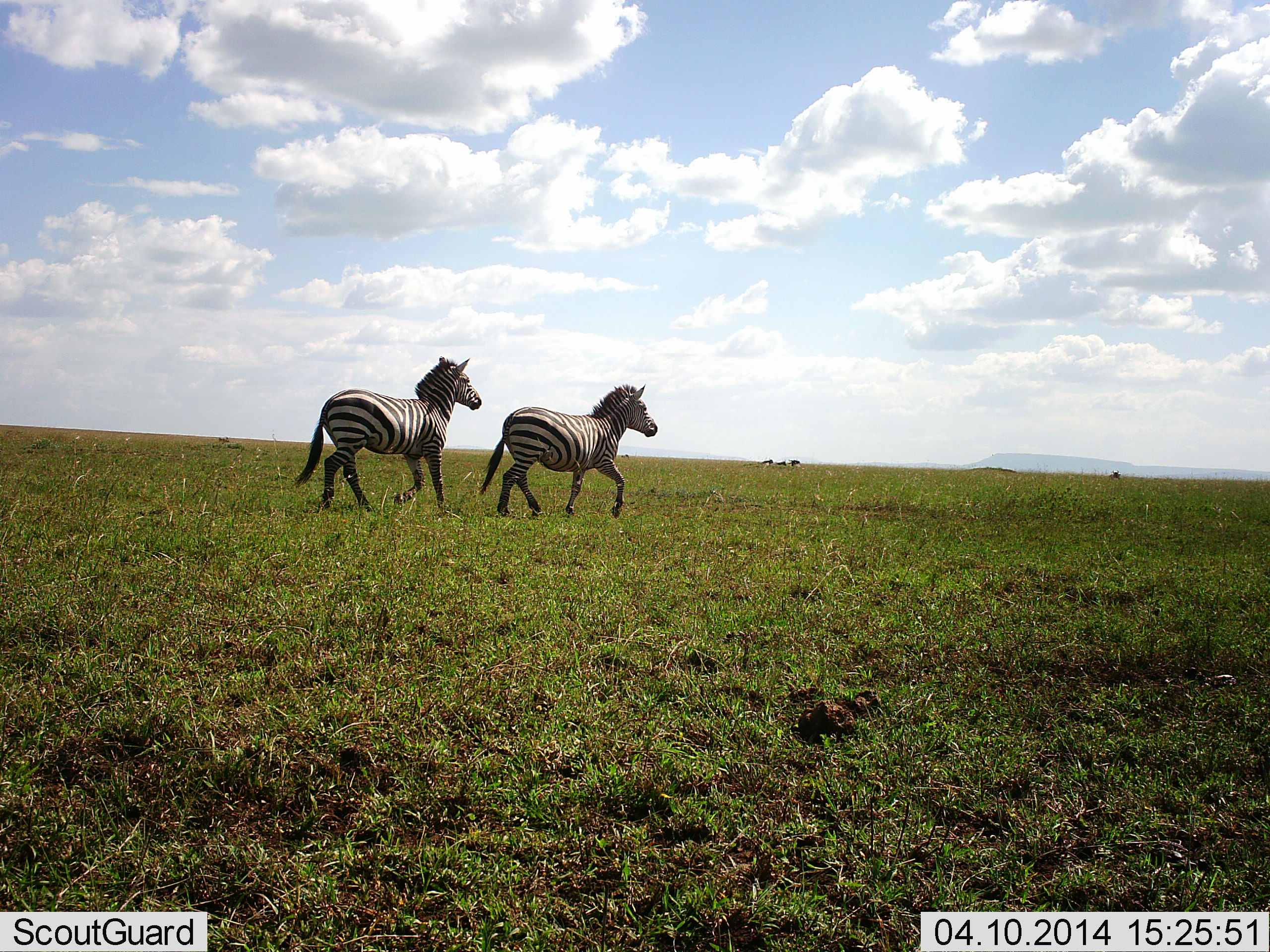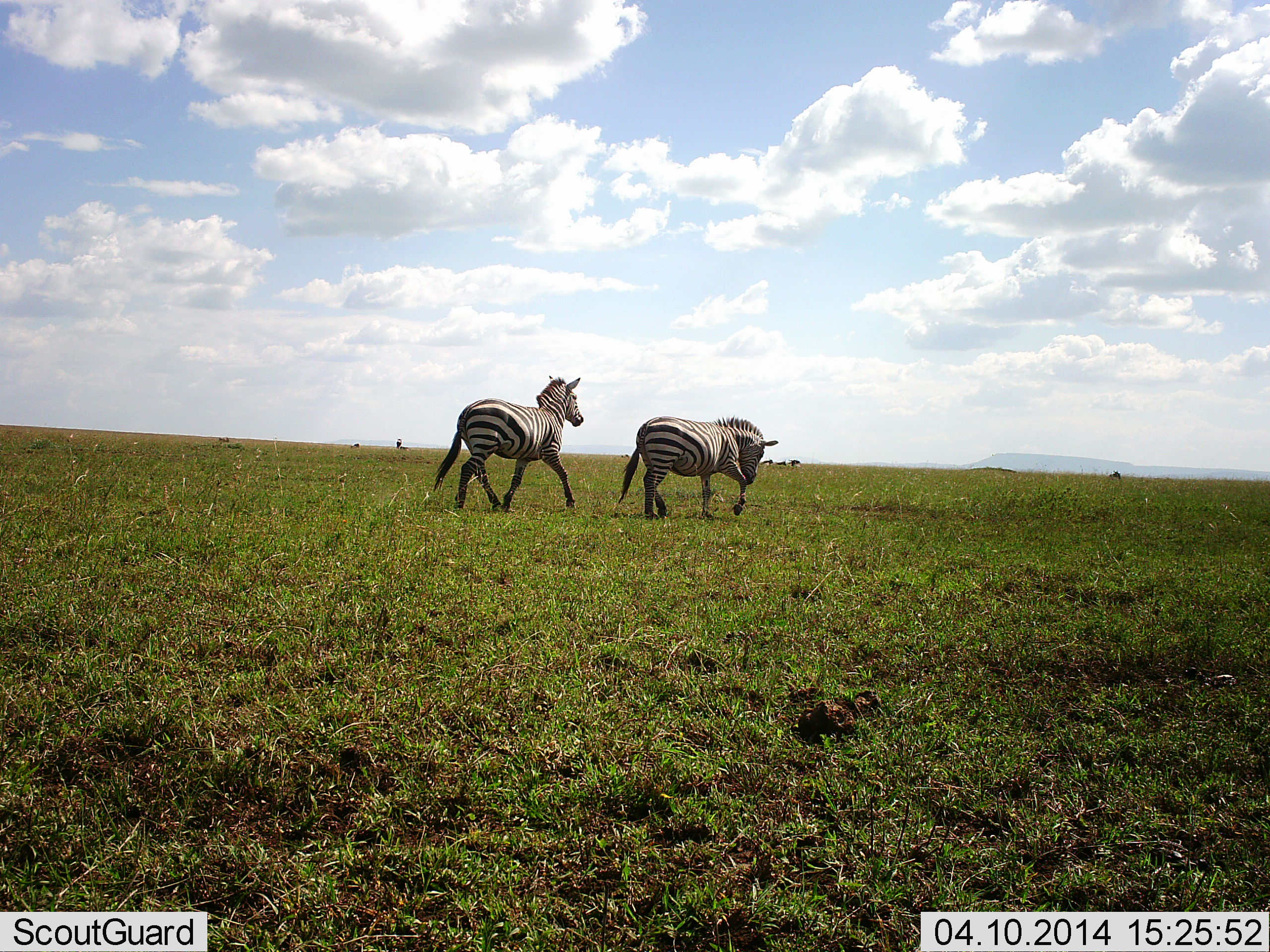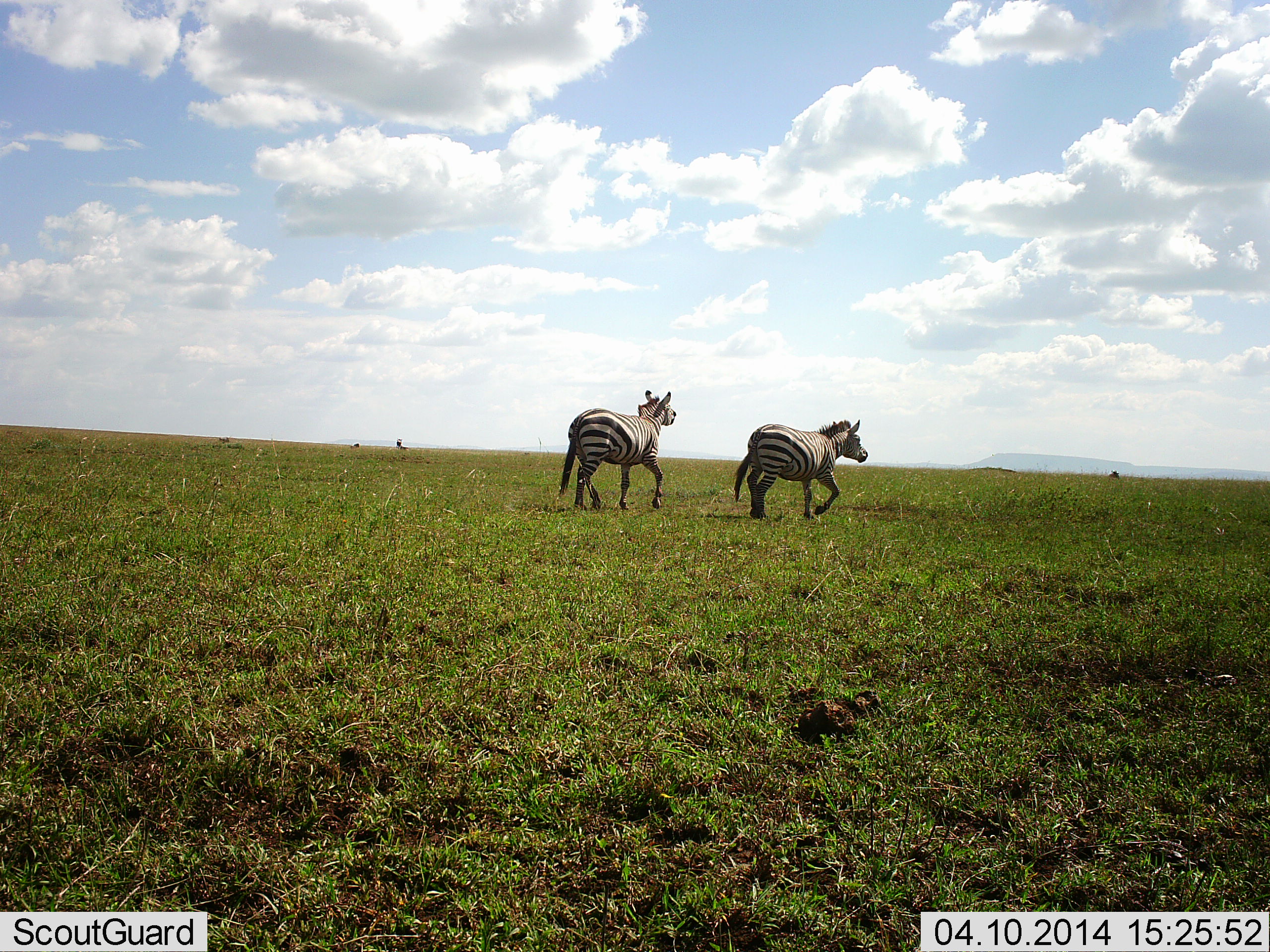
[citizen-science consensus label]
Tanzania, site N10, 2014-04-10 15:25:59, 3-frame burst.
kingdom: Animalia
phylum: Chordata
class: Mammalia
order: Perissodactyla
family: Equidae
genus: Equus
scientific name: Equus quagga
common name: plains zebra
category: zebra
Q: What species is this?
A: Zebra (plains zebra) (Equus quagga).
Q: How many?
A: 2.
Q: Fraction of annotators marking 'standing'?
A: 0%.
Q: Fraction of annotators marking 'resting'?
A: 0%.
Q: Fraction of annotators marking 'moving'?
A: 90%.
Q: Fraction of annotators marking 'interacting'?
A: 10%.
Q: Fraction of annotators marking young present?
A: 0%.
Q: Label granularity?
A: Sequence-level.